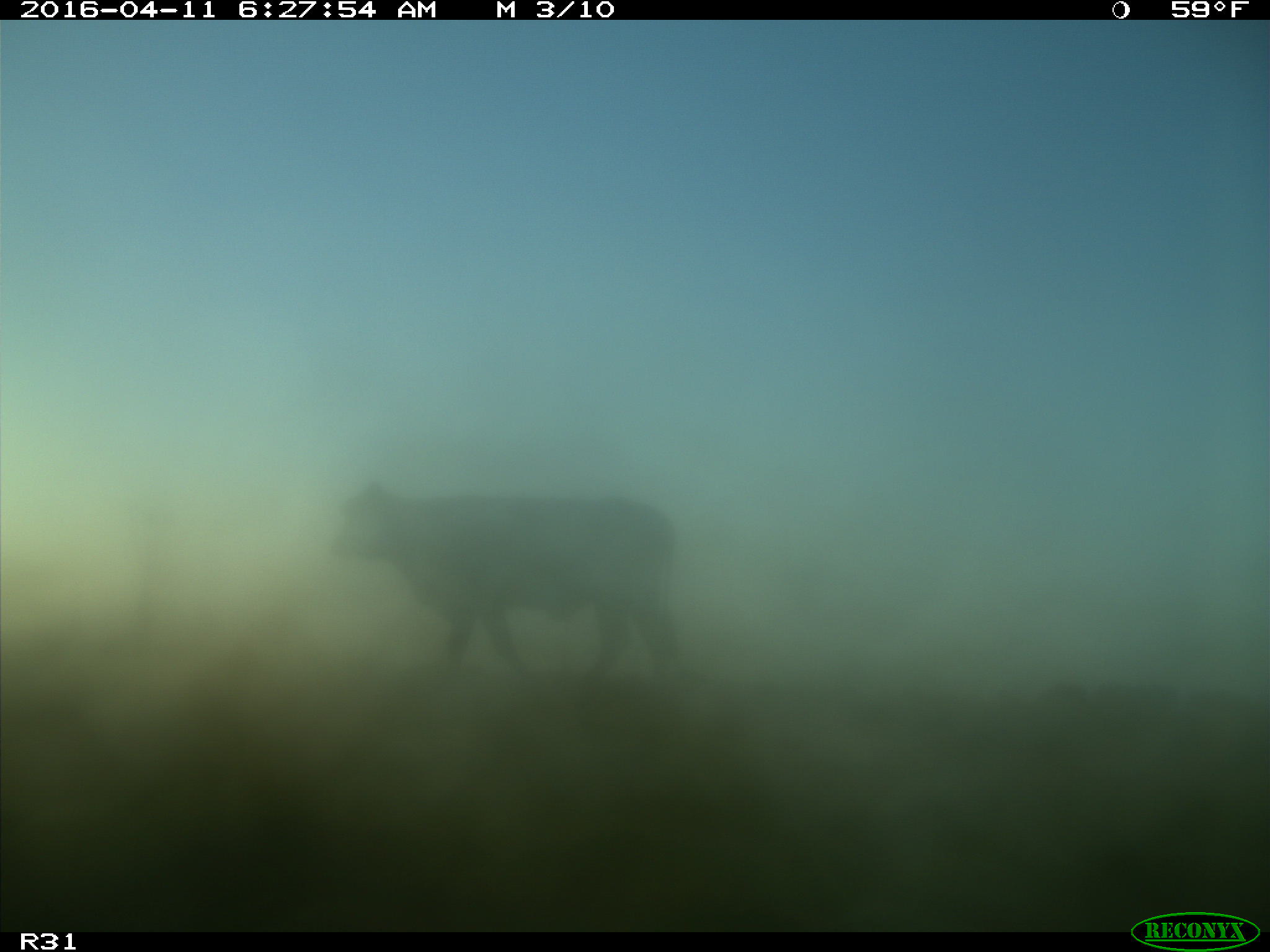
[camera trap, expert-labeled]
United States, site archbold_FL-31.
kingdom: Animalia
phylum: Chordata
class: Mammalia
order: Artiodactyla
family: Bovidae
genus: Bos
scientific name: Bos taurus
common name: domestic cow